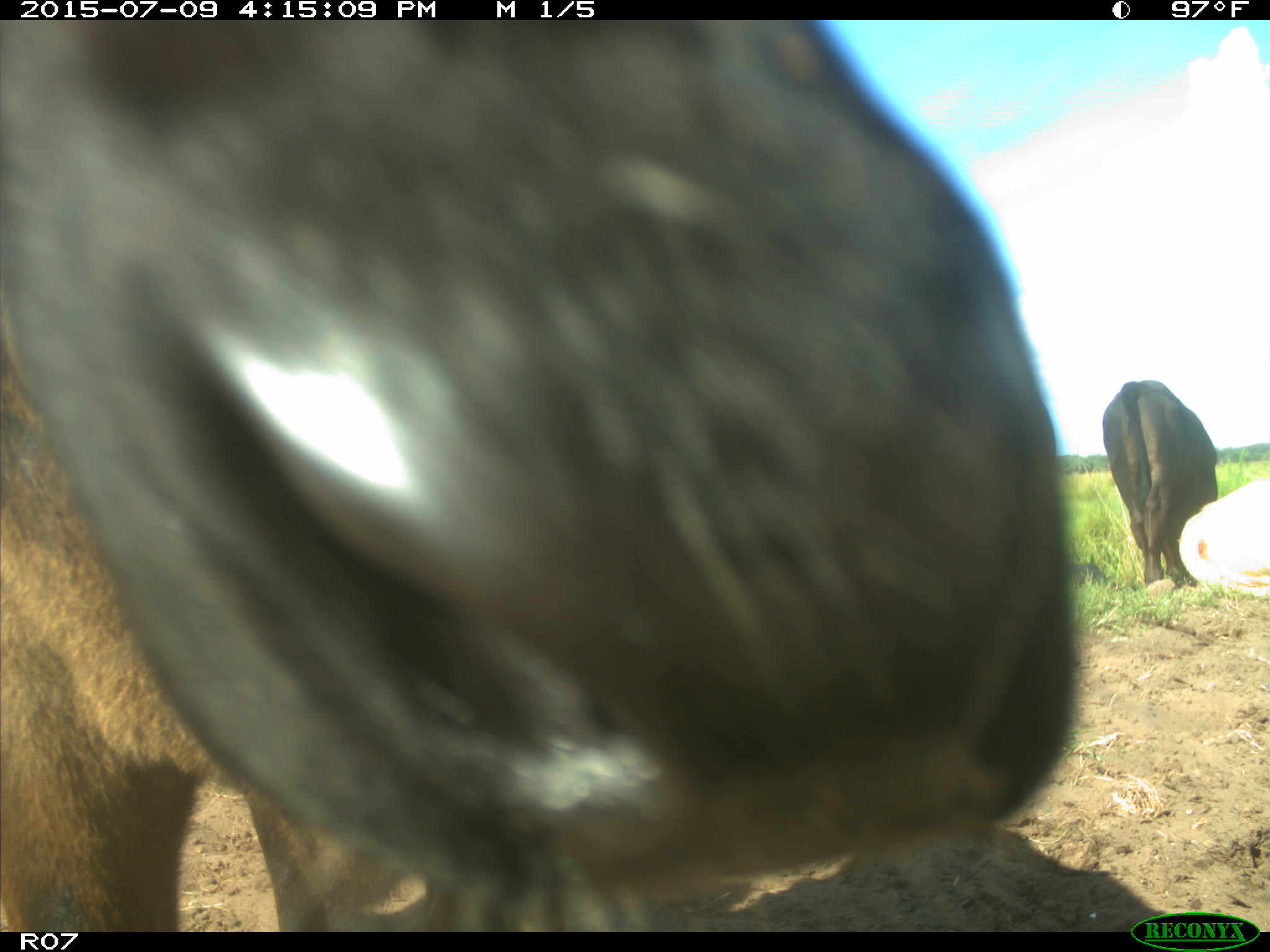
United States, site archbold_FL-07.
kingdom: Animalia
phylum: Chordata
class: Mammalia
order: Artiodactyla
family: Bovidae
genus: Bos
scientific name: Bos taurus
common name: domestic cow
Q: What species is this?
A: Bos taurus (domestic cow).